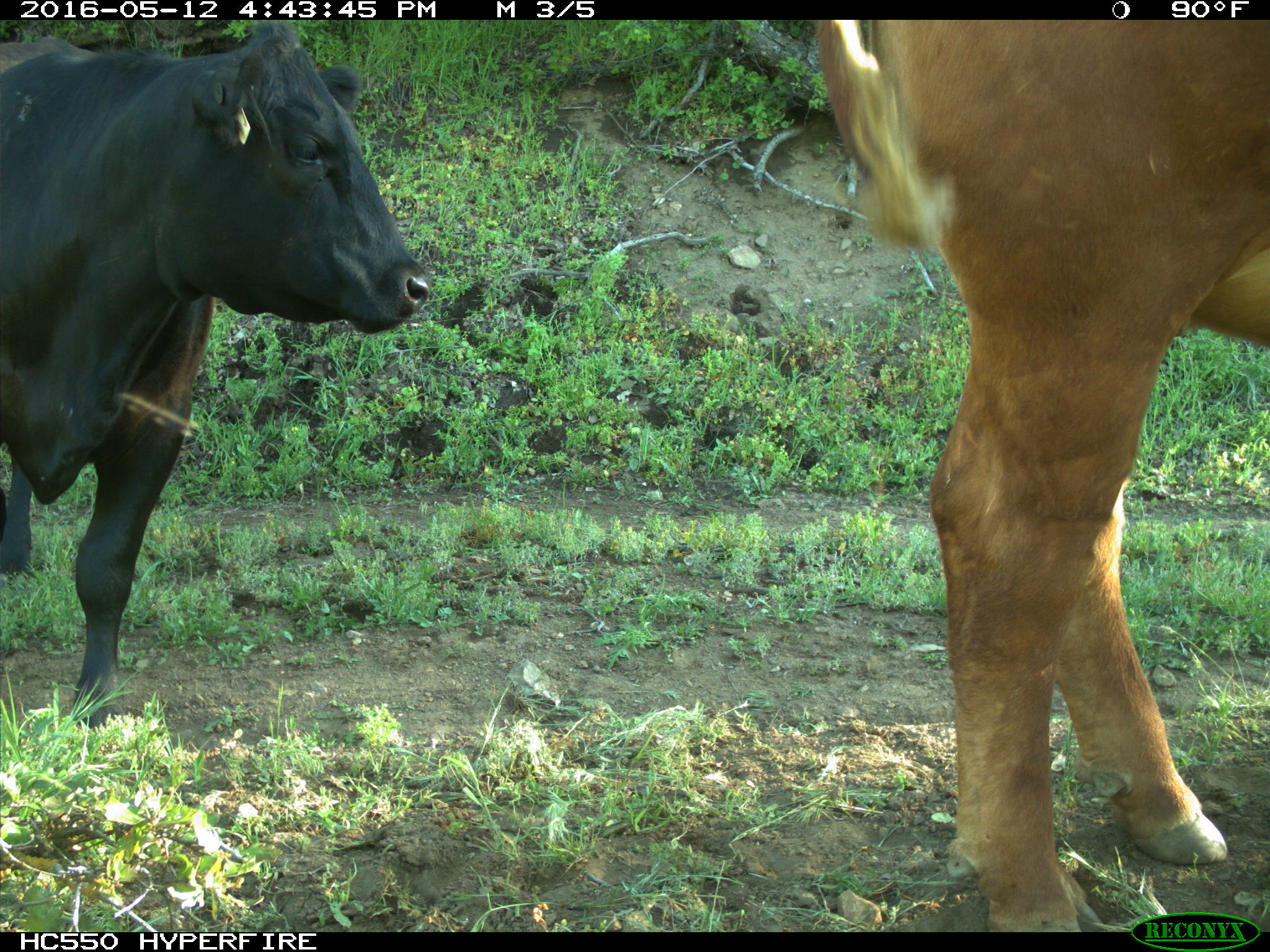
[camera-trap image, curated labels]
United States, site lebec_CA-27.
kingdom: Animalia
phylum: Chordata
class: Mammalia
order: Artiodactyla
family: Bovidae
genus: Bos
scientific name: Bos taurus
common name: domestic cow